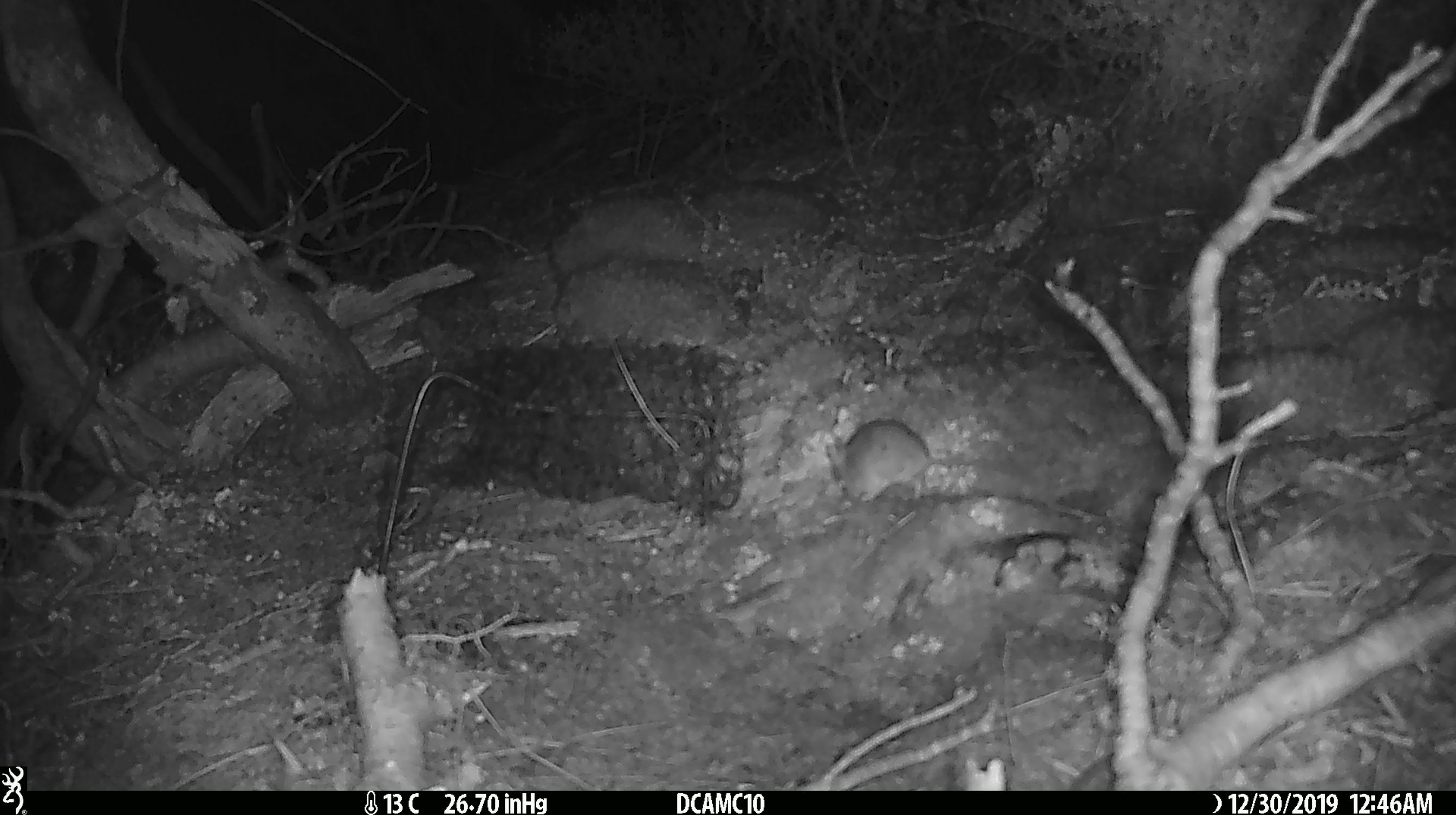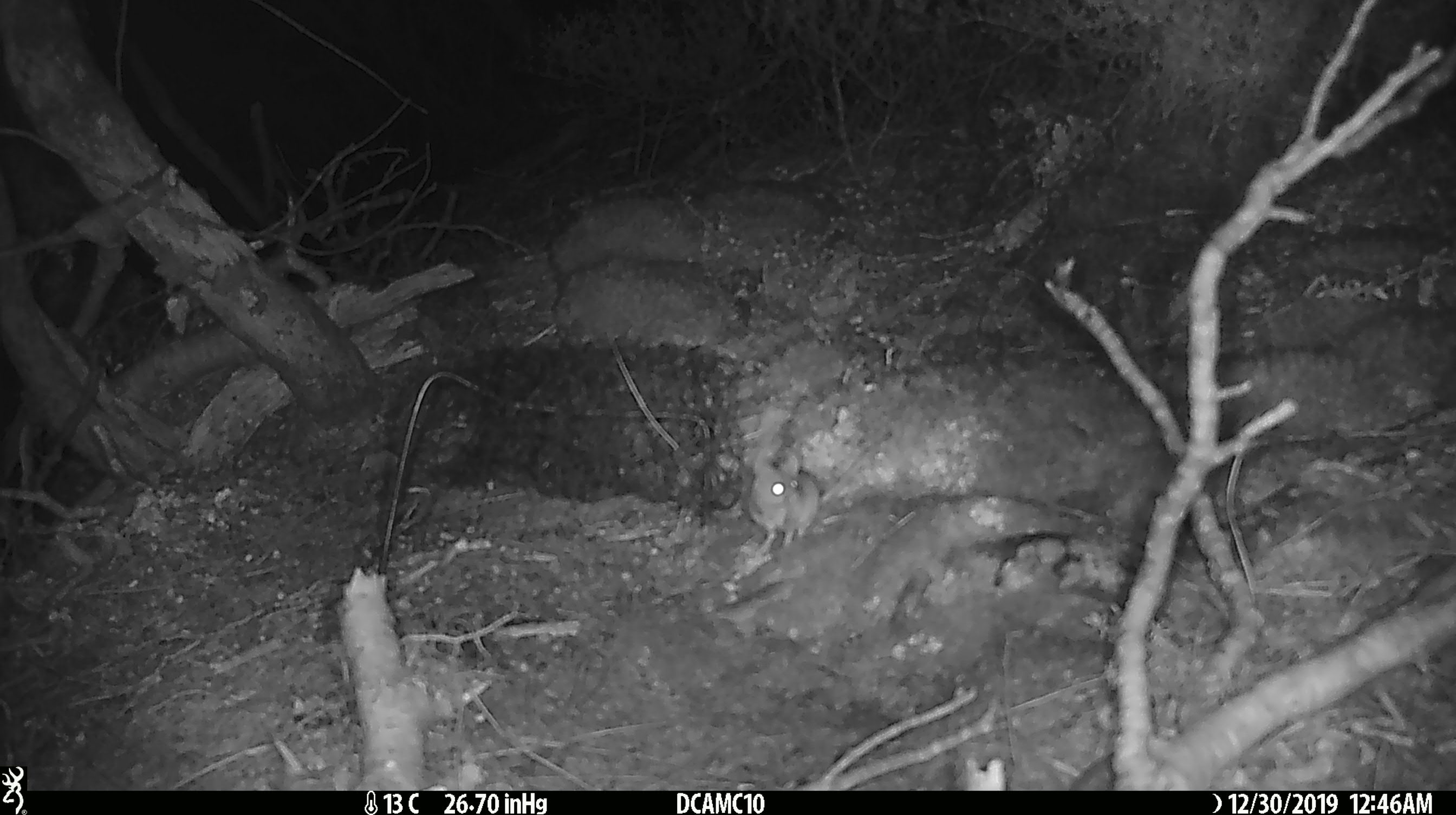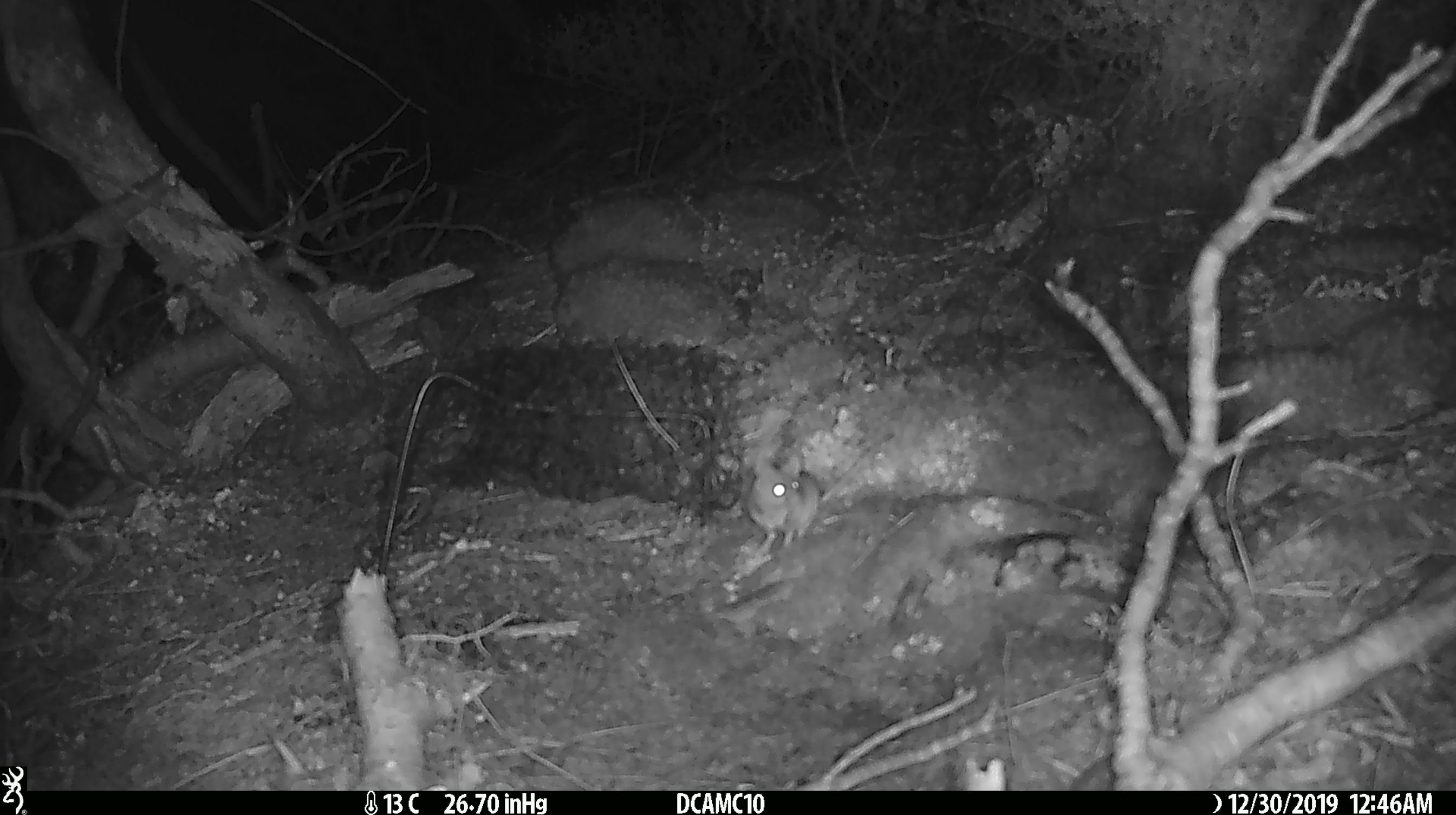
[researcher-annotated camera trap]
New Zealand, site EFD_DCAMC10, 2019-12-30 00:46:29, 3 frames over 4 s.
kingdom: Animalia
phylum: Chordata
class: Mammalia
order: Rodentia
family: Muridae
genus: Mus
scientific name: Mus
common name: mouse